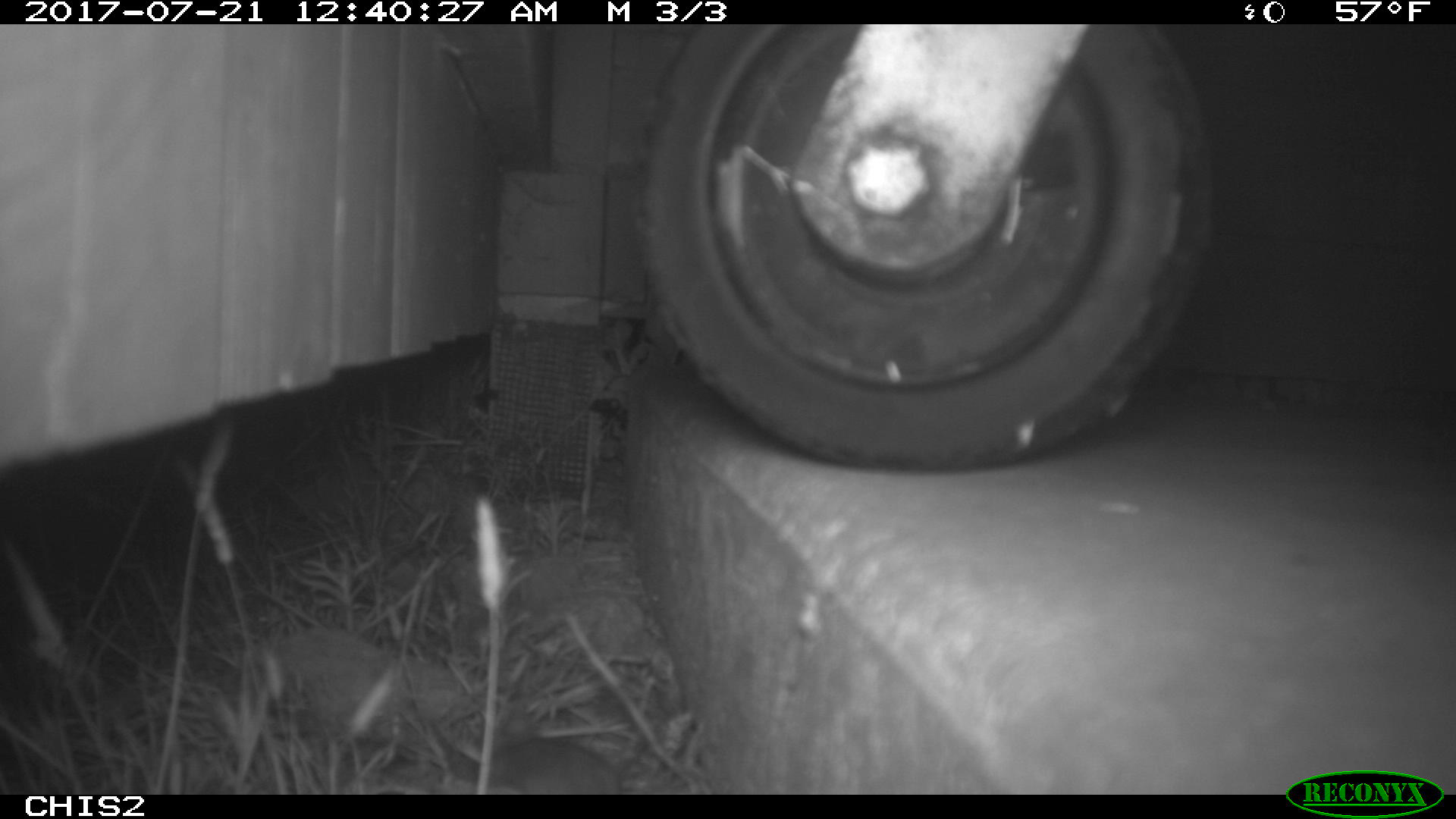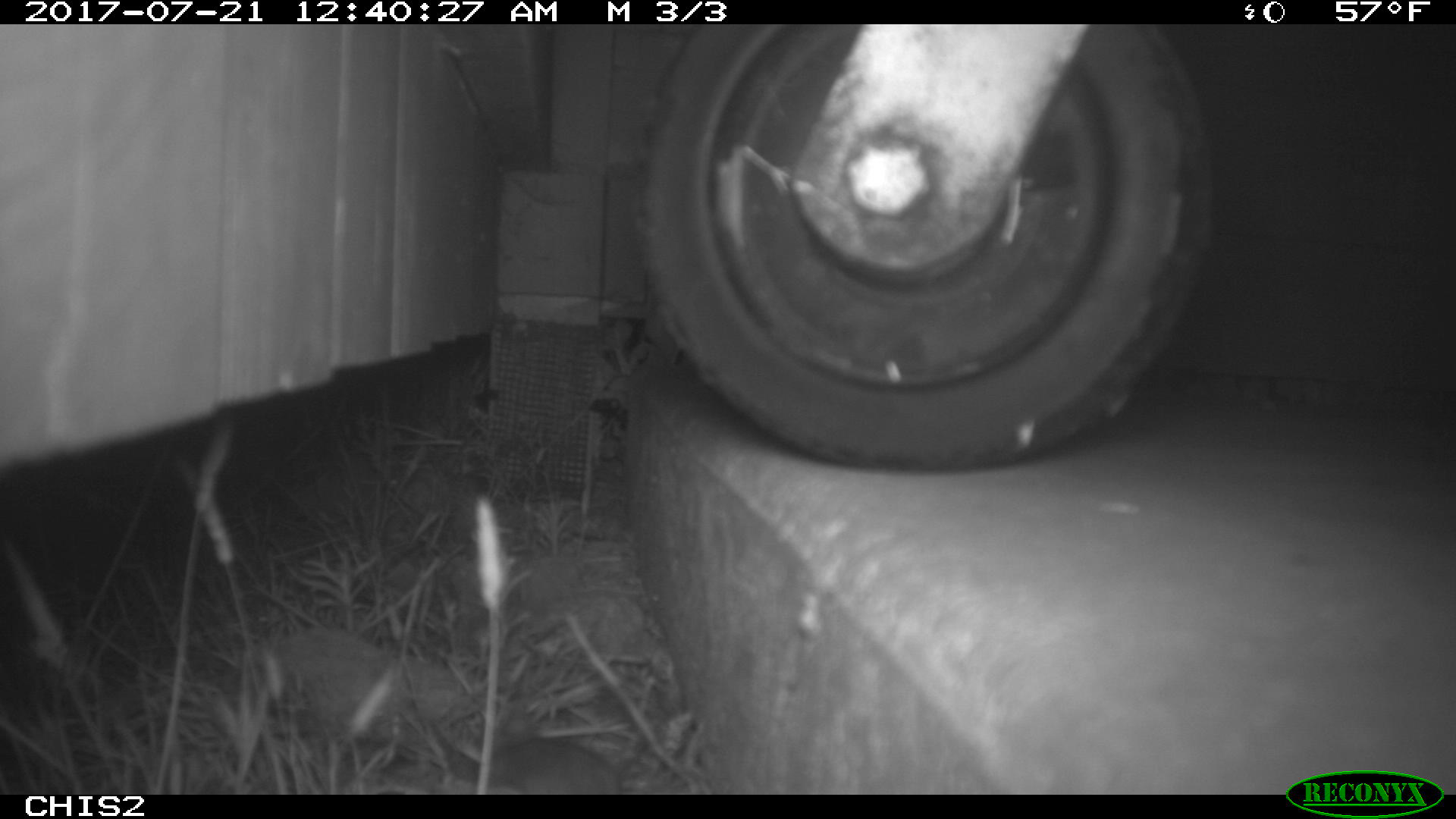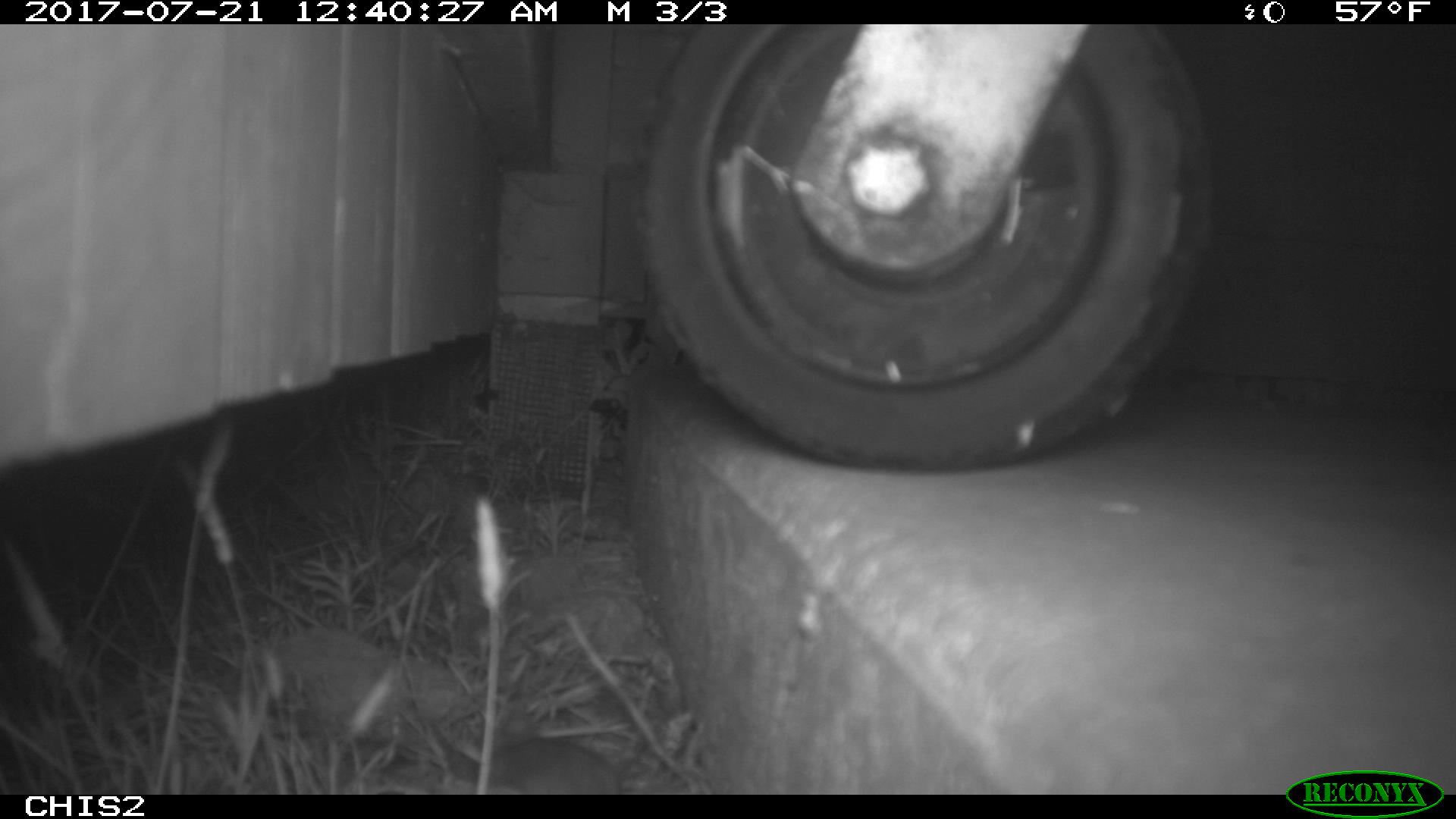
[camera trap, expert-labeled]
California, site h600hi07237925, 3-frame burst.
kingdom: Animalia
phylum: Chordata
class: Mammalia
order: Rodentia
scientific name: Rodentia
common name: rodent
Rodent (Rodentia).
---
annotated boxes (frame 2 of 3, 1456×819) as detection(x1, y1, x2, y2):
rodent: detection(479, 737, 622, 795)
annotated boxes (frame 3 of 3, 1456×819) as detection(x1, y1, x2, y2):
rodent: detection(478, 710, 649, 795)